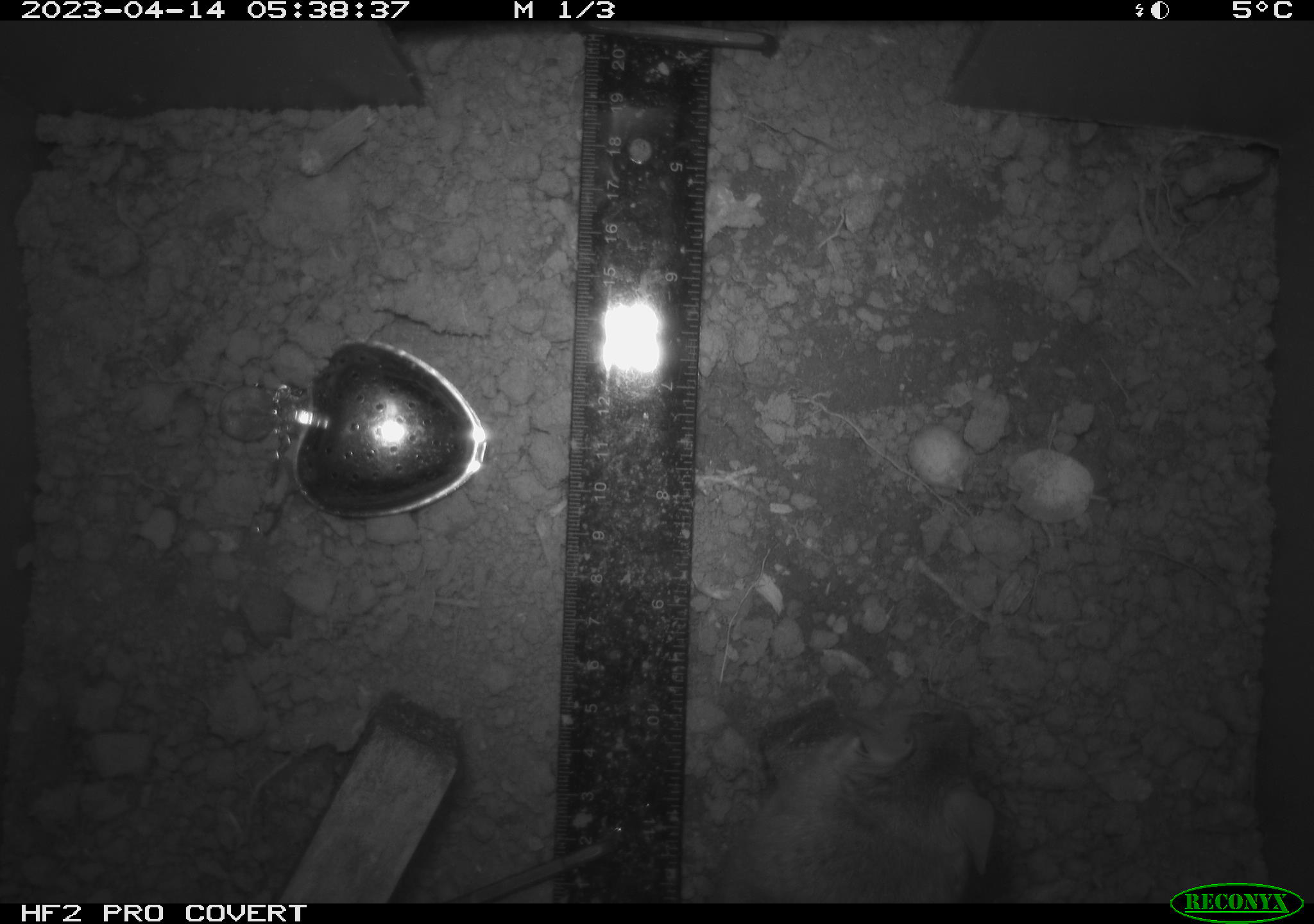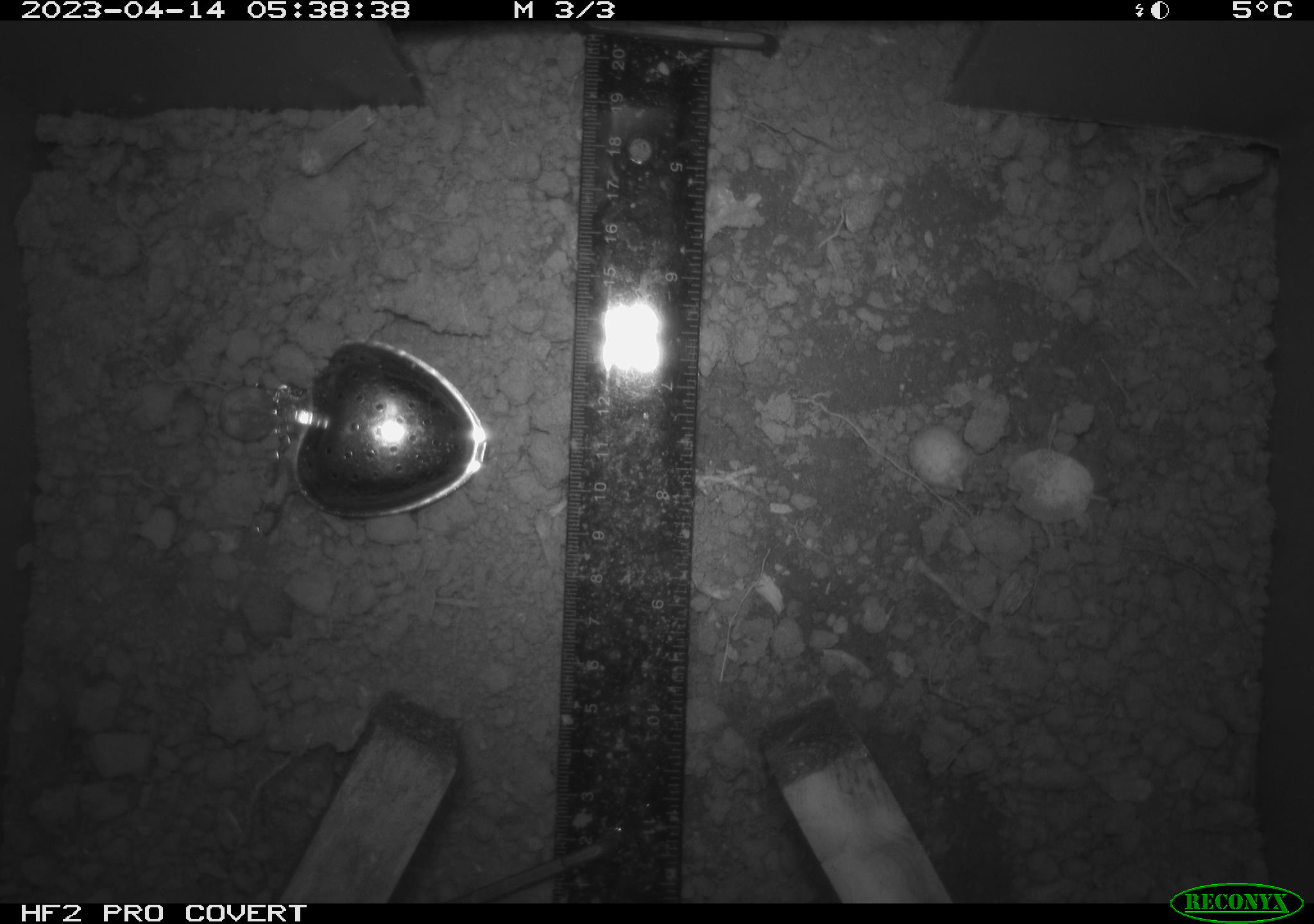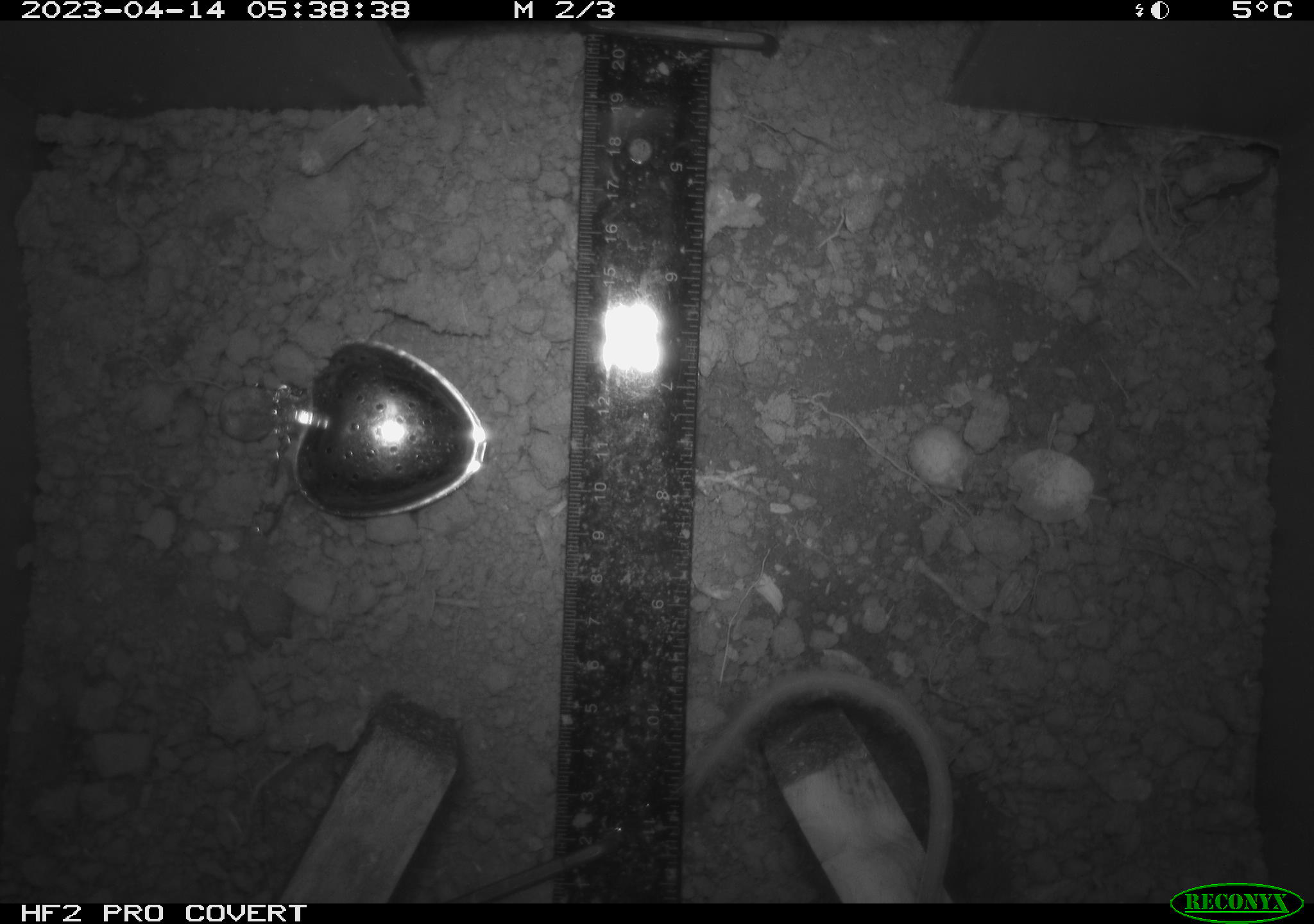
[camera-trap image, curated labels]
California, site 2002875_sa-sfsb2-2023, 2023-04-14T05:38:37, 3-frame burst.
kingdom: Animalia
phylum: Chordata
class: Mammalia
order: Rodentia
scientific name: Rodentia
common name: mouse species